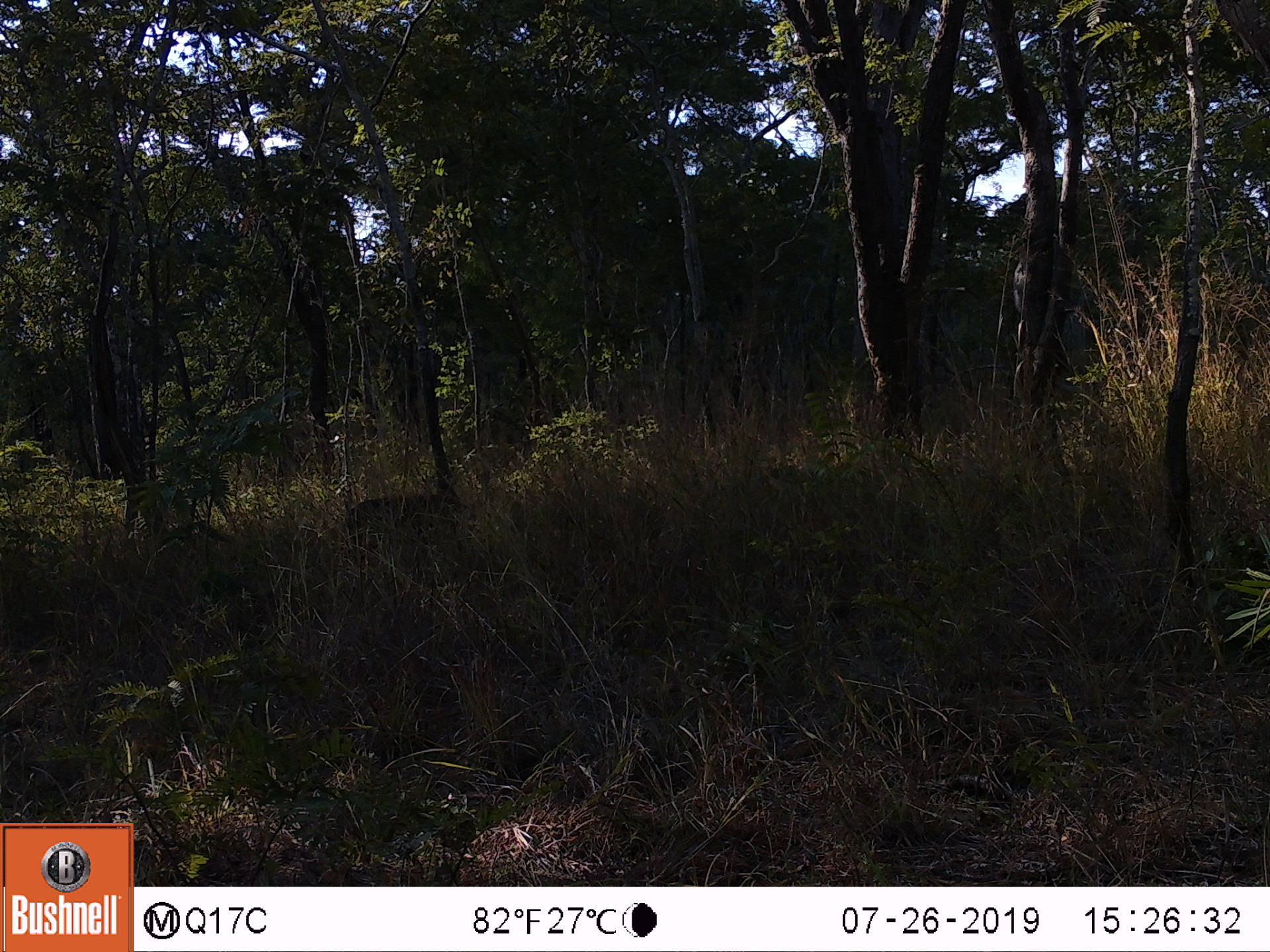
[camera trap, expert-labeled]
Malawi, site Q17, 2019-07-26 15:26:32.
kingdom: Animalia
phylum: Chordata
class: Mammalia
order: Artiodactyla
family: Suidae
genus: Phacochoerus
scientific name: Phacochoerus africanus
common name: common warthog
Common warthog (Phacochoerus africanus), count 1.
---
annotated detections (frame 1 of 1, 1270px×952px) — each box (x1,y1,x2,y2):
common warthog: (338,490,479,544)